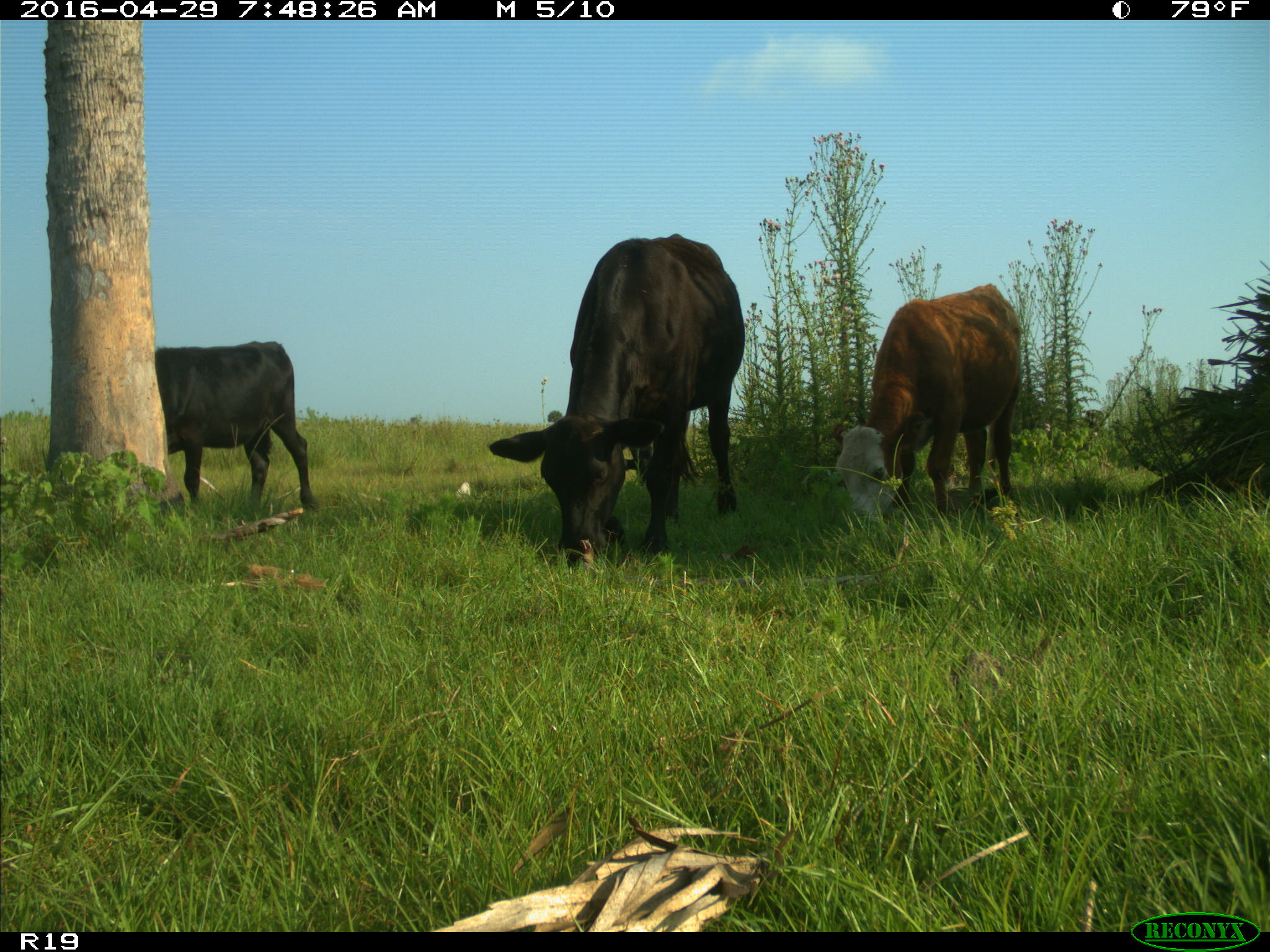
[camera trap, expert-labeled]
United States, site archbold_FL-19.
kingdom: Animalia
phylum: Chordata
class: Mammalia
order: Artiodactyla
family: Bovidae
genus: Bos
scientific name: Bos taurus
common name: domestic cow